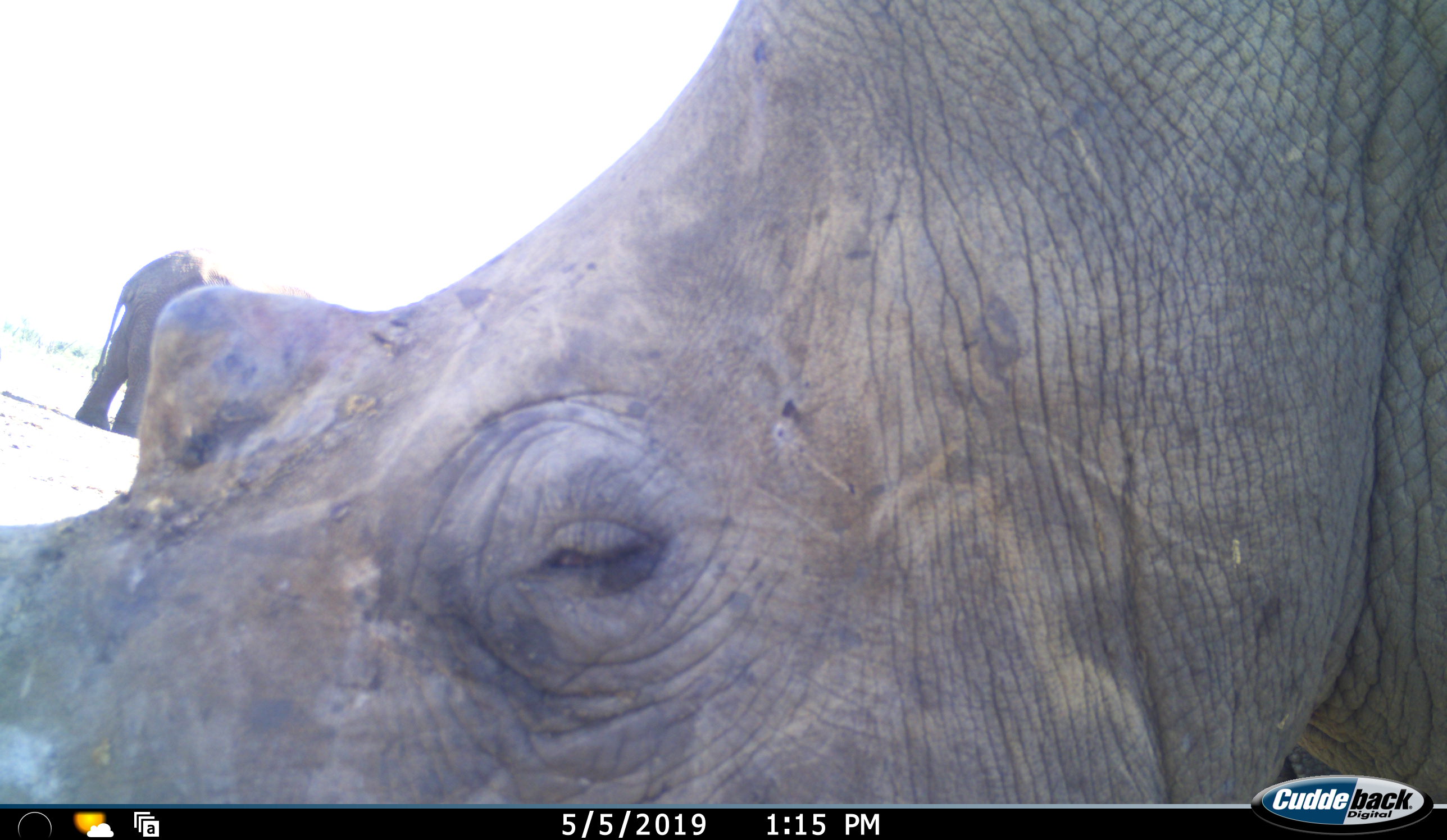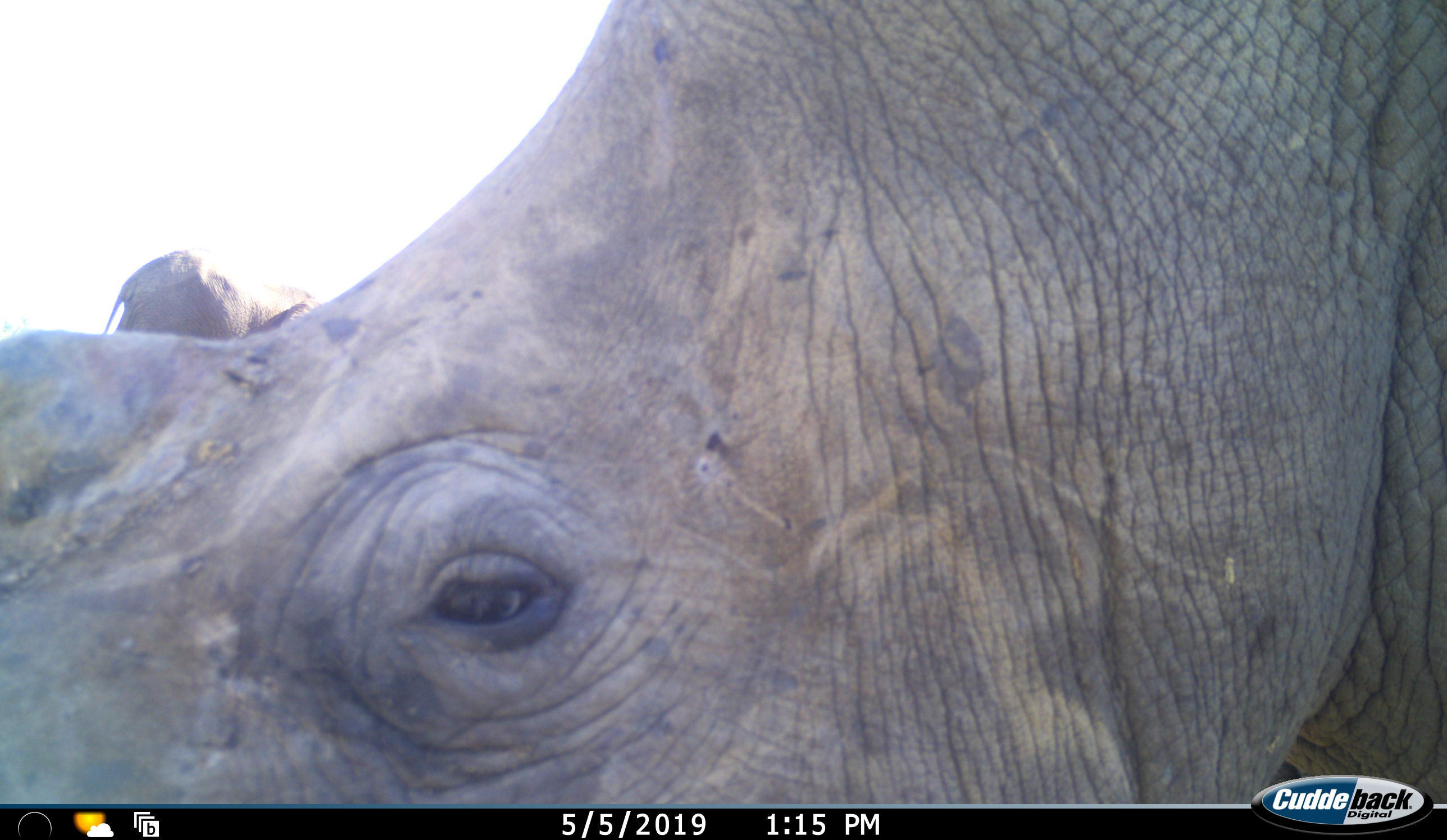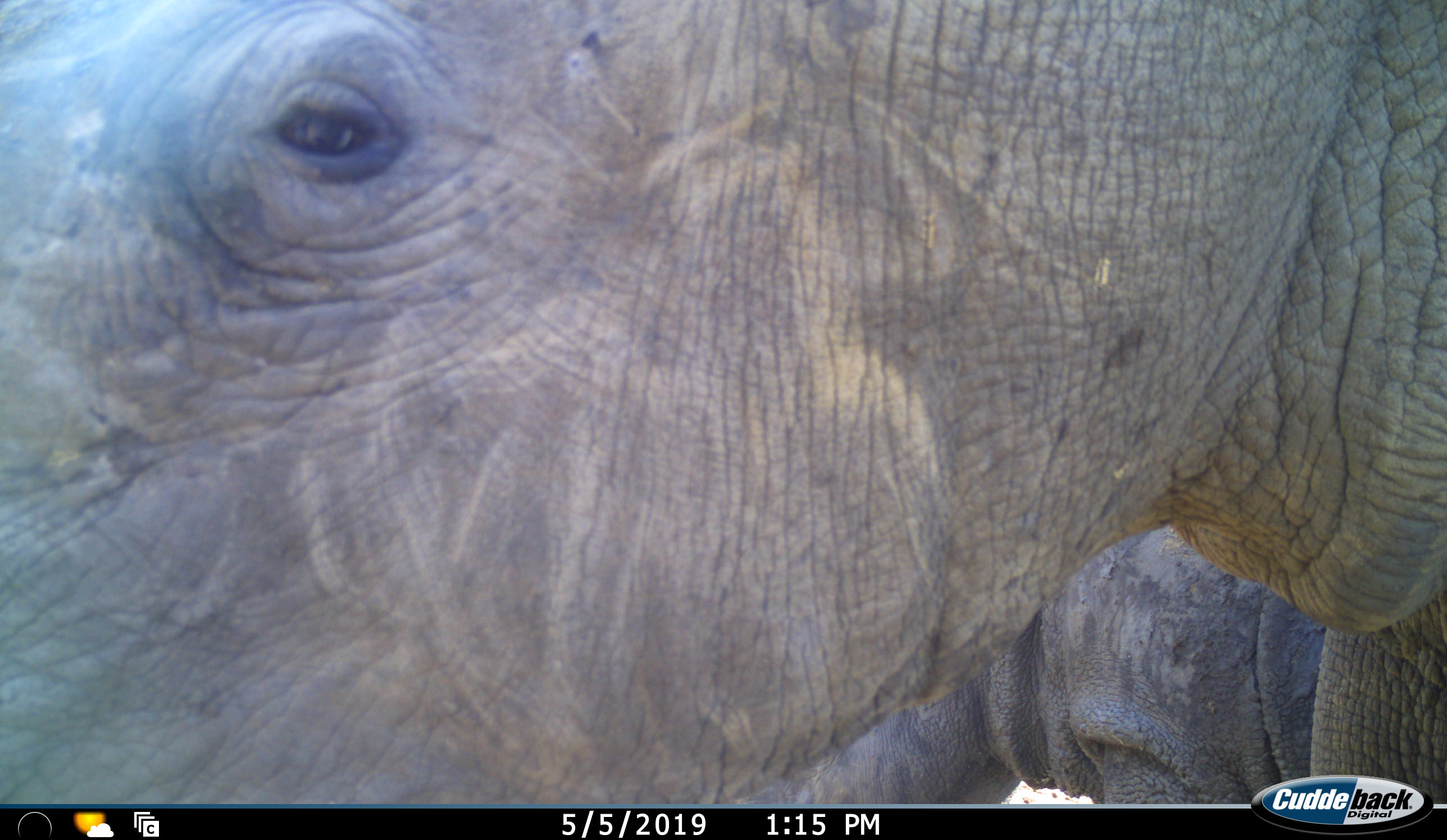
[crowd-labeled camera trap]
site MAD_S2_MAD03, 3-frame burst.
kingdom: Animalia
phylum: Chordata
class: Mammalia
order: Perissodactyla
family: Rhinocerotidae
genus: Ceratotherium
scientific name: Ceratotherium simum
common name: white rhinoceros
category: rhinoceroswhite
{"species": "rhinoceroswhite (white rhinoceros) (Ceratotherium simum)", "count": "2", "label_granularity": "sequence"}